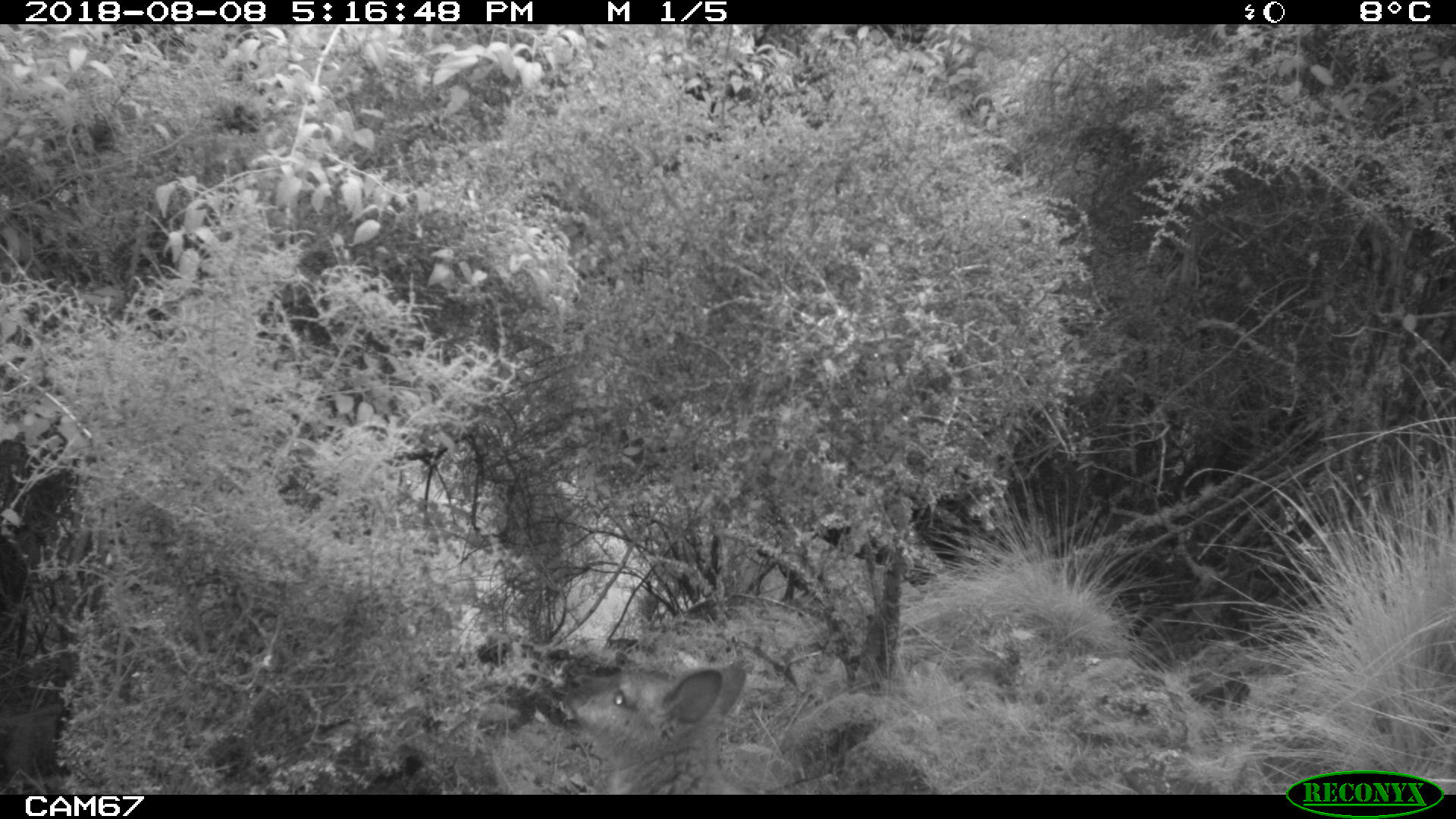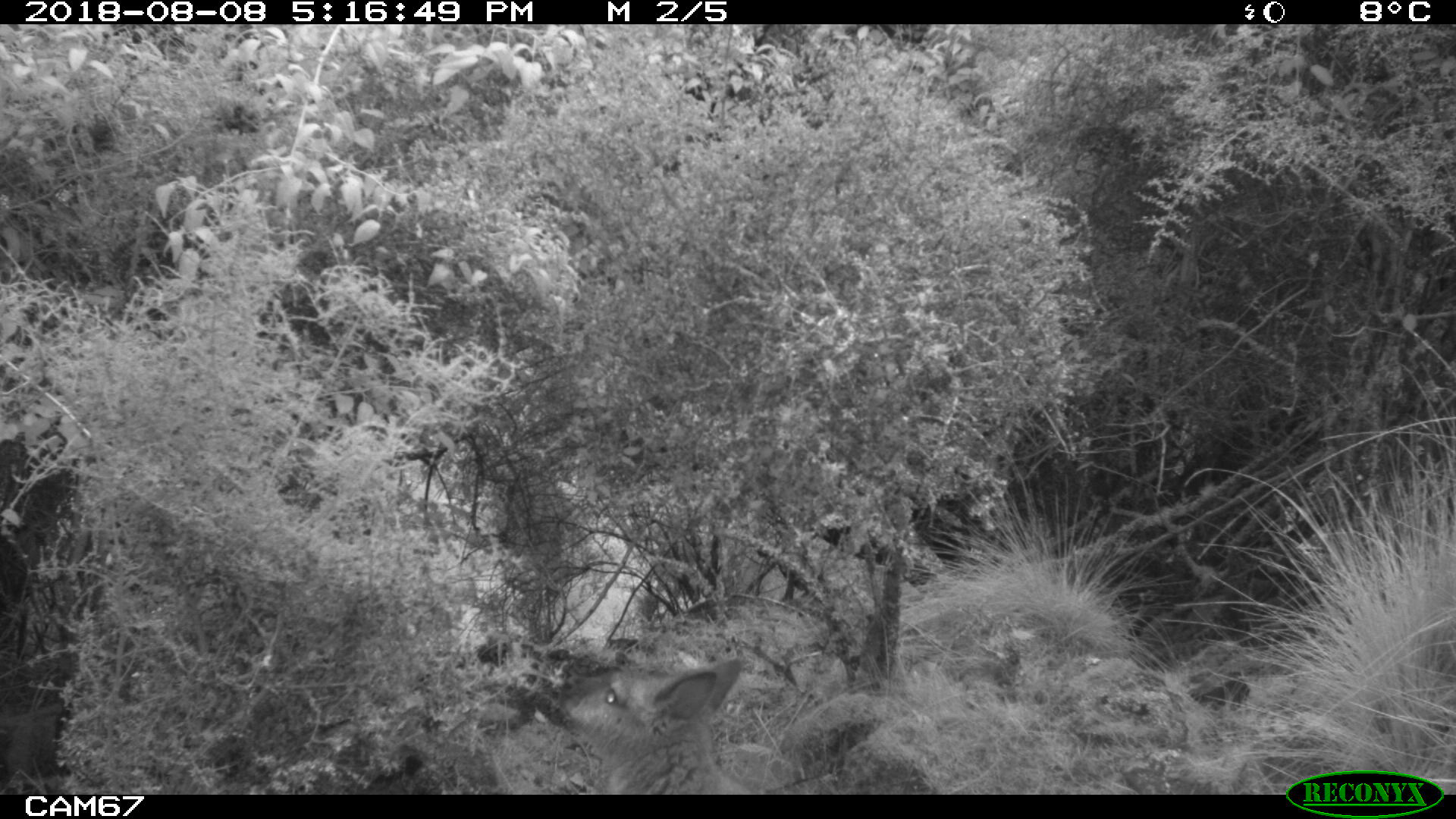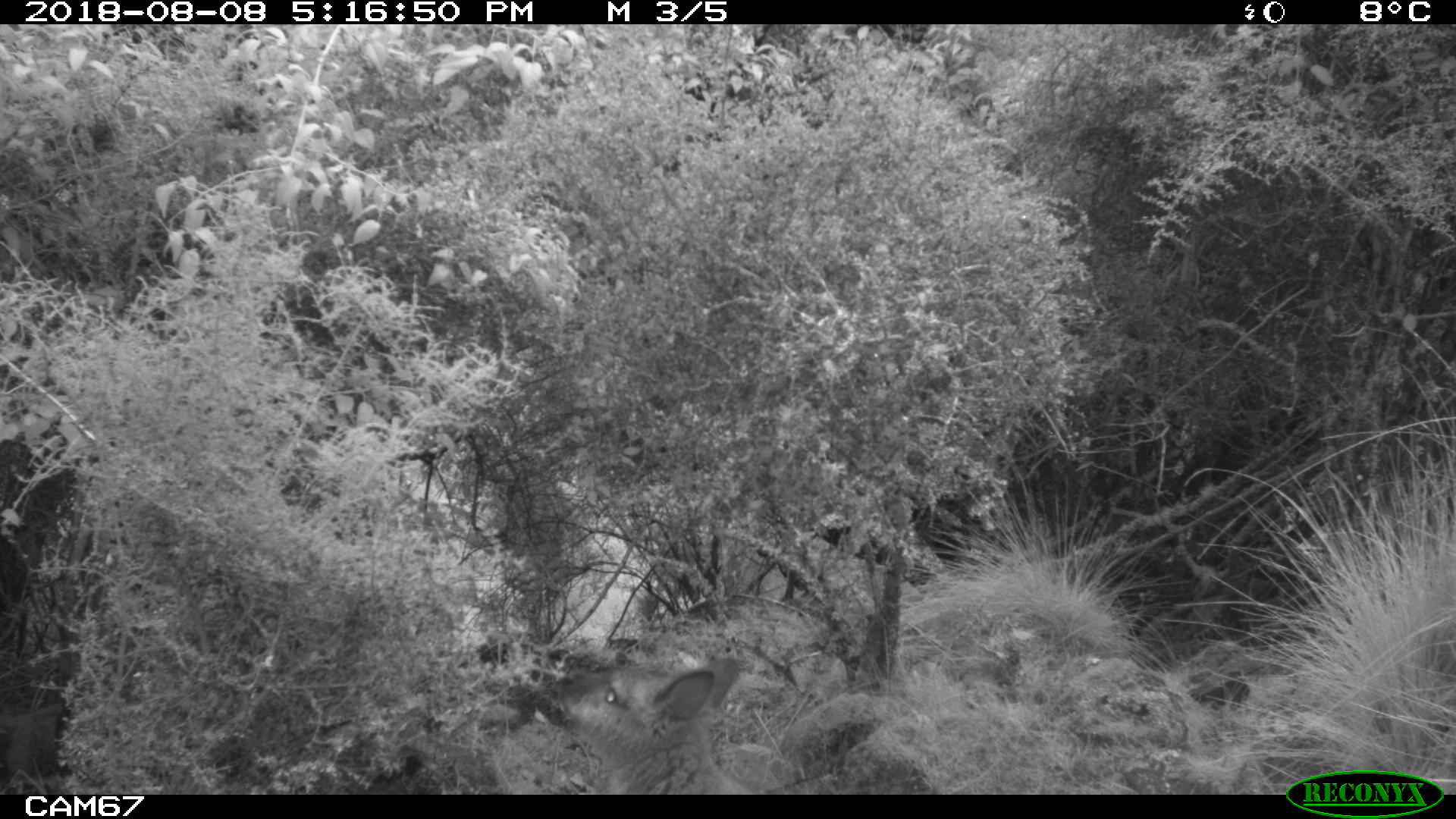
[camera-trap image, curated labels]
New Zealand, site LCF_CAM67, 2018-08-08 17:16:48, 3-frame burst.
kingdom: Animalia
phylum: Chordata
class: Mammalia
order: Diprotodontia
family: Macropodidae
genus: Notamacropus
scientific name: Notamacropus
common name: wallaby